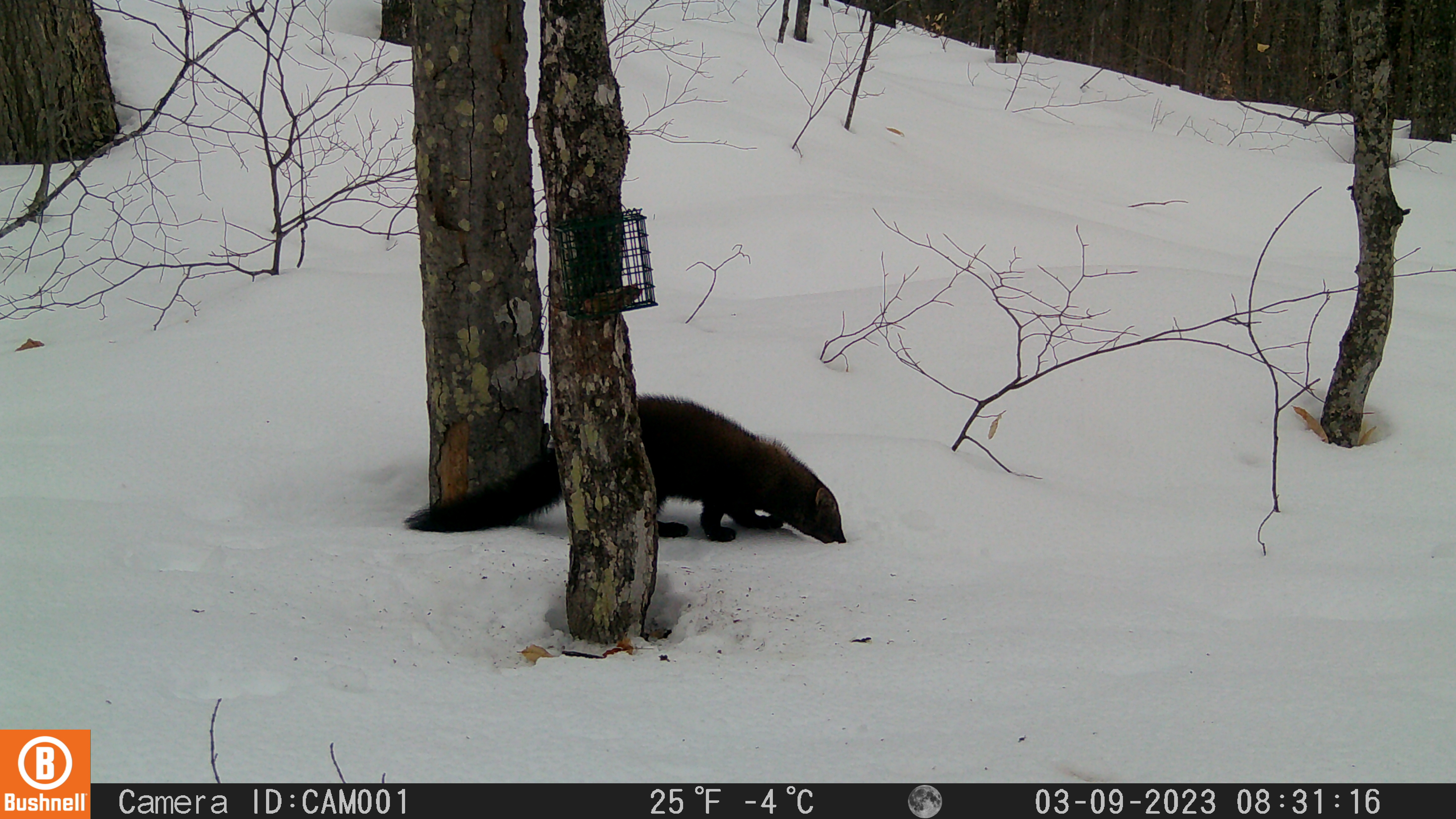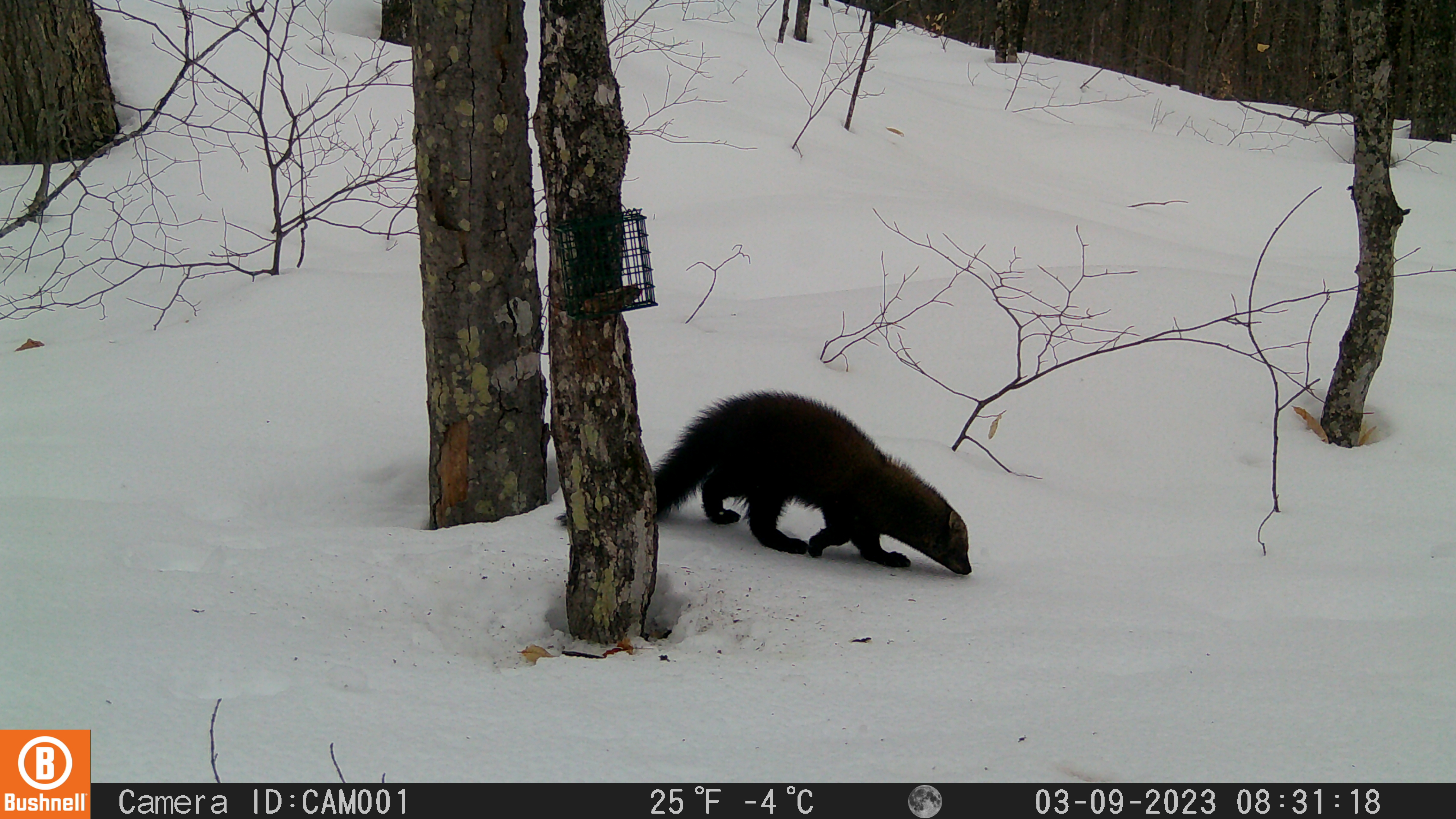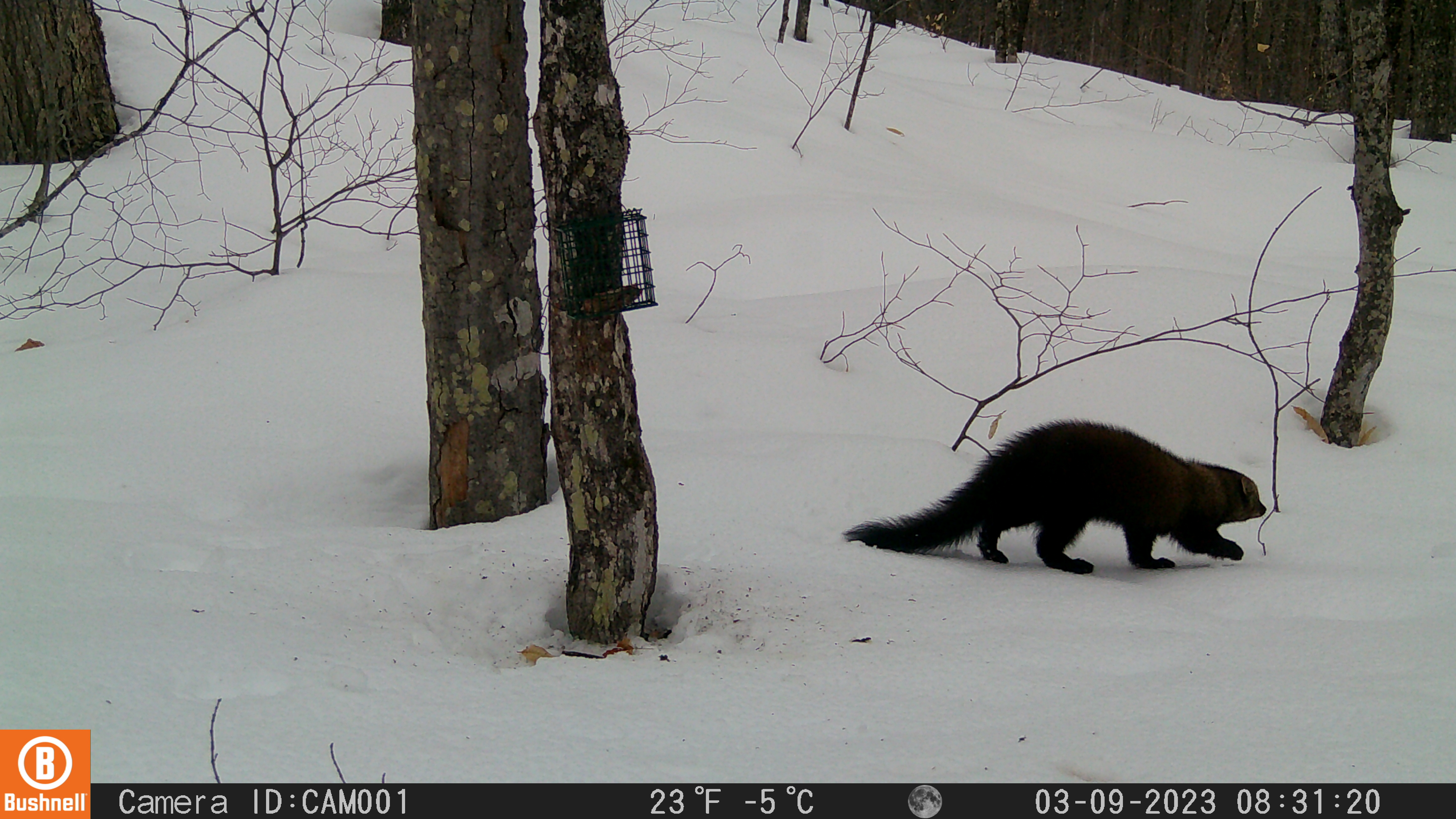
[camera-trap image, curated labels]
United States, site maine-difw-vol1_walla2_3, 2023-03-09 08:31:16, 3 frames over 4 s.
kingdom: Animalia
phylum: Chordata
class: Mammalia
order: Carnivora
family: Mustelidae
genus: Pekania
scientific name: Pekania pennanti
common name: fisher